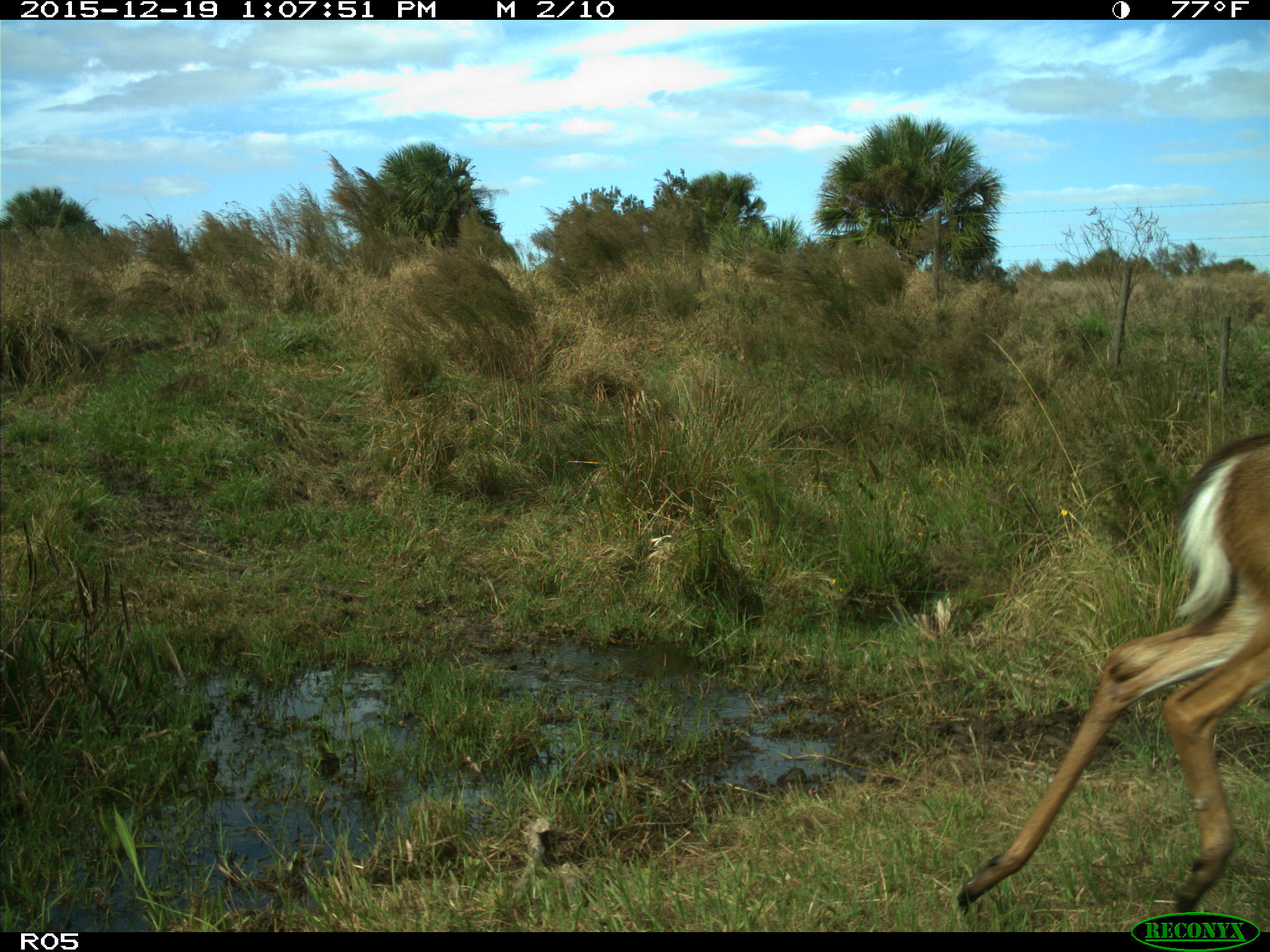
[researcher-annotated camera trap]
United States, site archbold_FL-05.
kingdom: Animalia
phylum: Chordata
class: Mammalia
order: Artiodactyla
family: Cervidae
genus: Odocoileus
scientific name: Odocoileus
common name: deer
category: unidentified deer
Unidentified deer (deer) (Odocoileus).